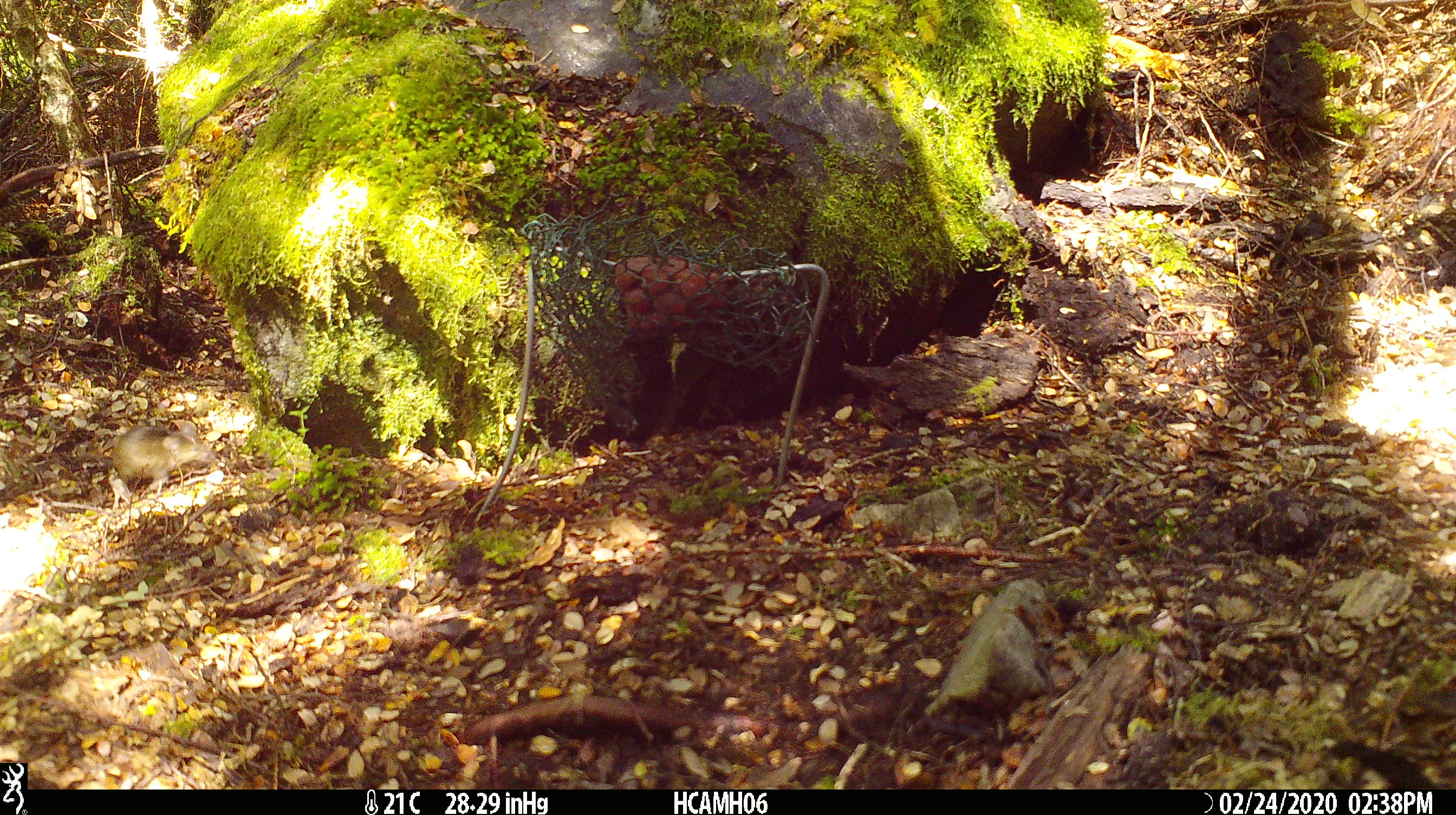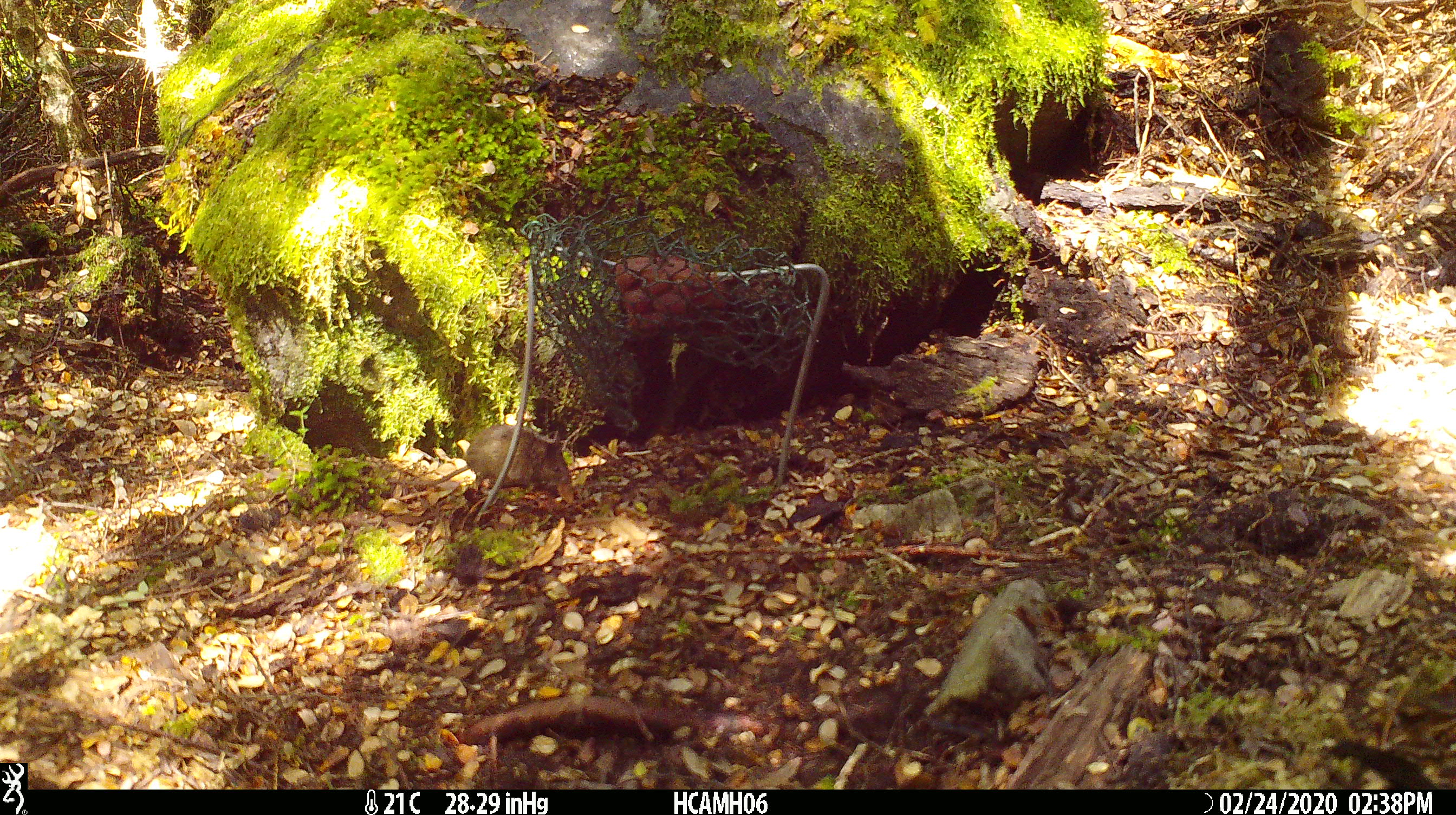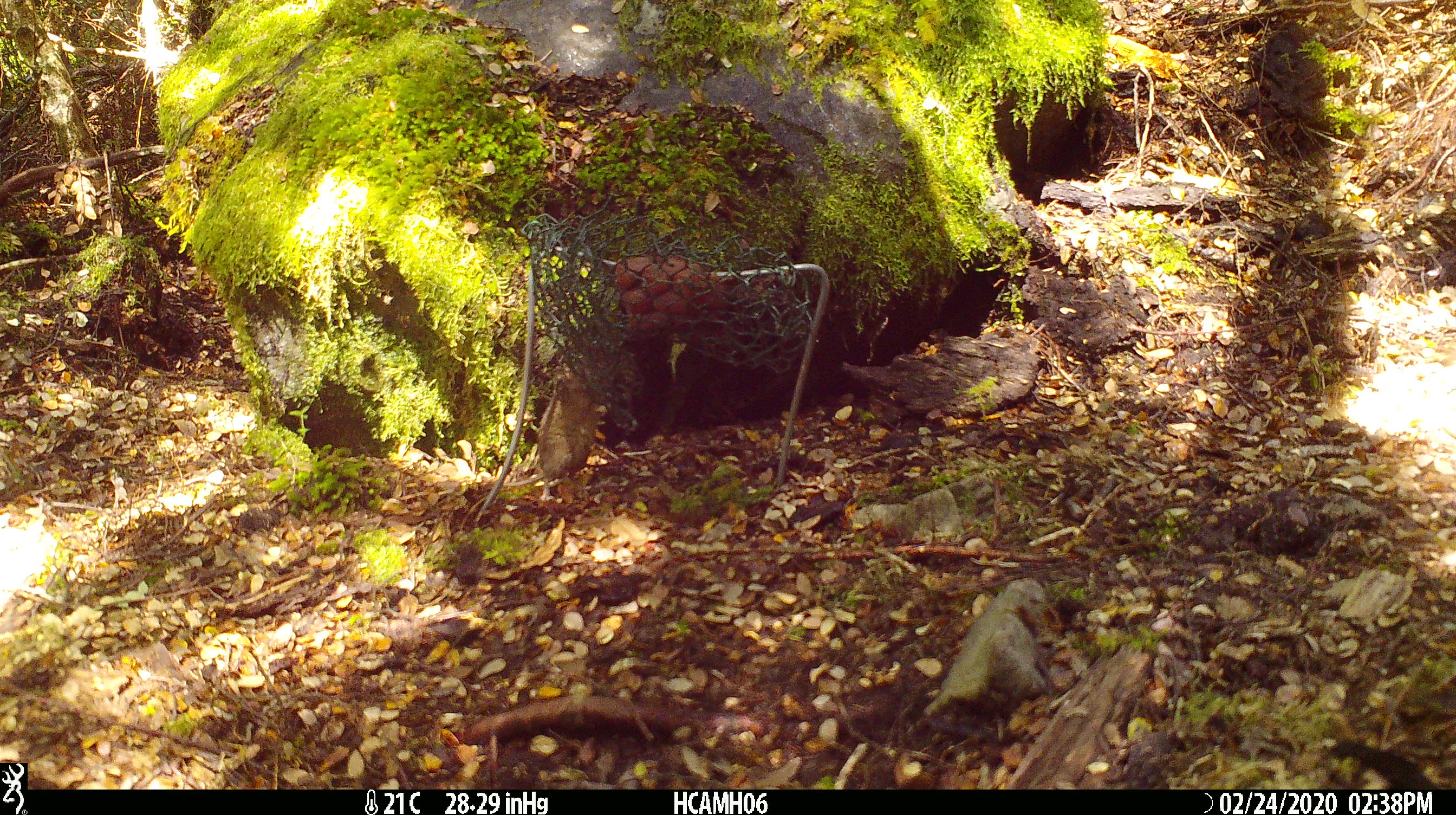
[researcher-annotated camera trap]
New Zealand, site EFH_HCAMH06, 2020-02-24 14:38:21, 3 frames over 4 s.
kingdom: Animalia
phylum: Chordata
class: Mammalia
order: Rodentia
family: Muridae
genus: Mus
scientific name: Mus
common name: mouse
Mouse (Mus).